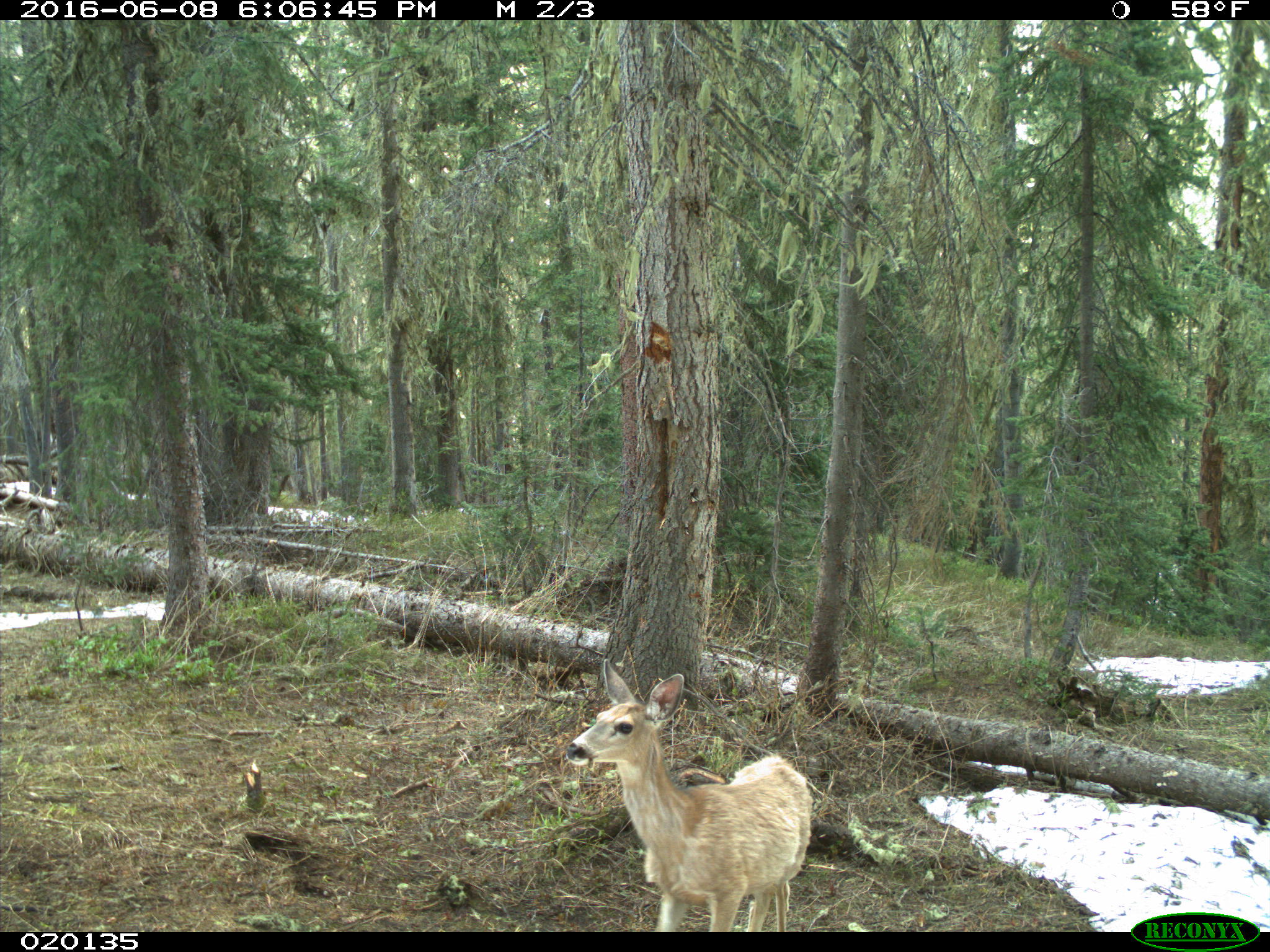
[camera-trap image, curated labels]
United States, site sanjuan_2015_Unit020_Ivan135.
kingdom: Animalia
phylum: Chordata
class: Mammalia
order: Artiodactyla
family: Cervidae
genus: Odocoileus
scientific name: Odocoileus hemionus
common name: mule deer